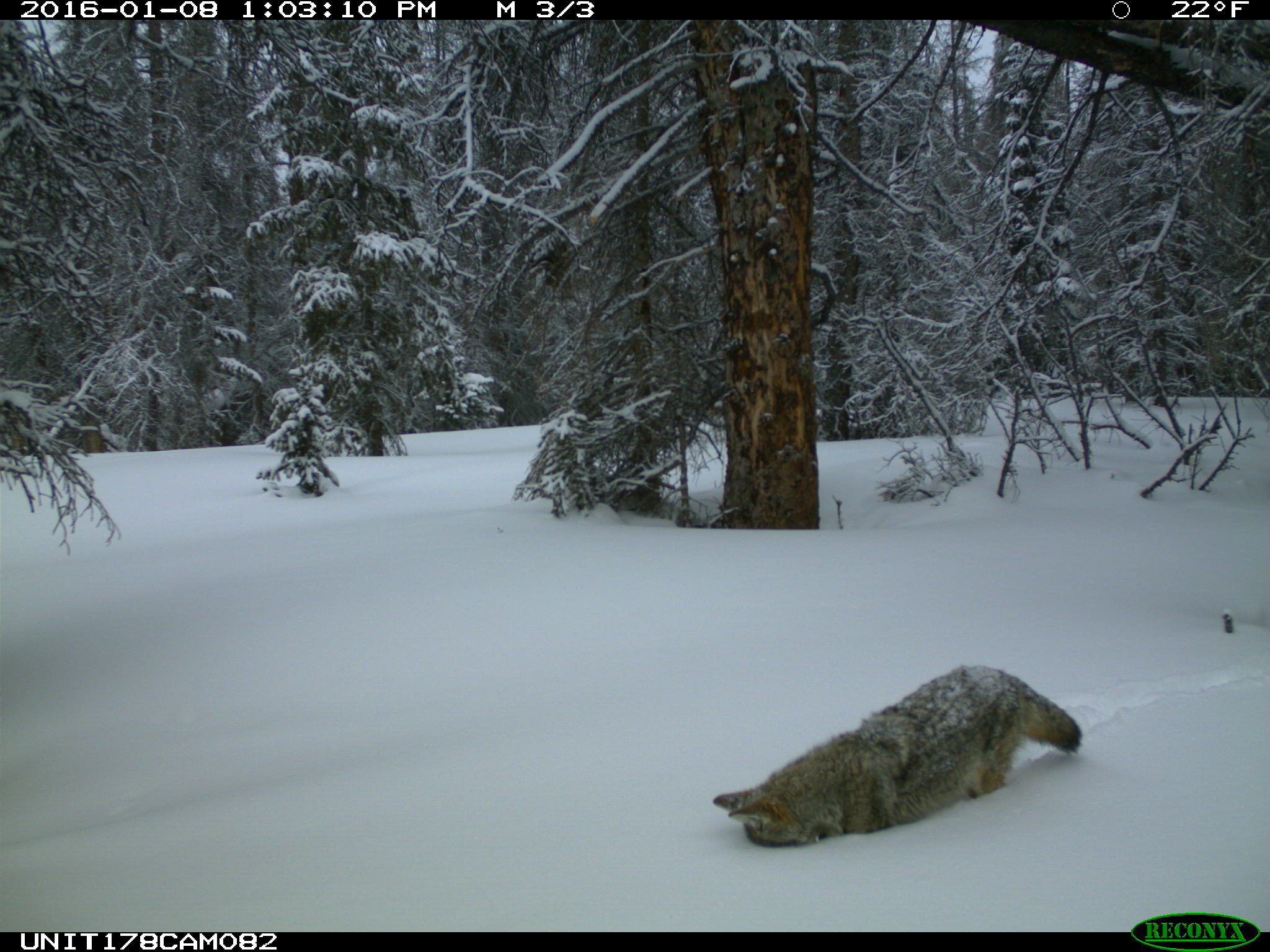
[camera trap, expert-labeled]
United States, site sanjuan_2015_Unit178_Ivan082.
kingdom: Animalia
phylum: Chordata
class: Mammalia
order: Carnivora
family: Canidae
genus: Canis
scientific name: Canis latrans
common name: coyote